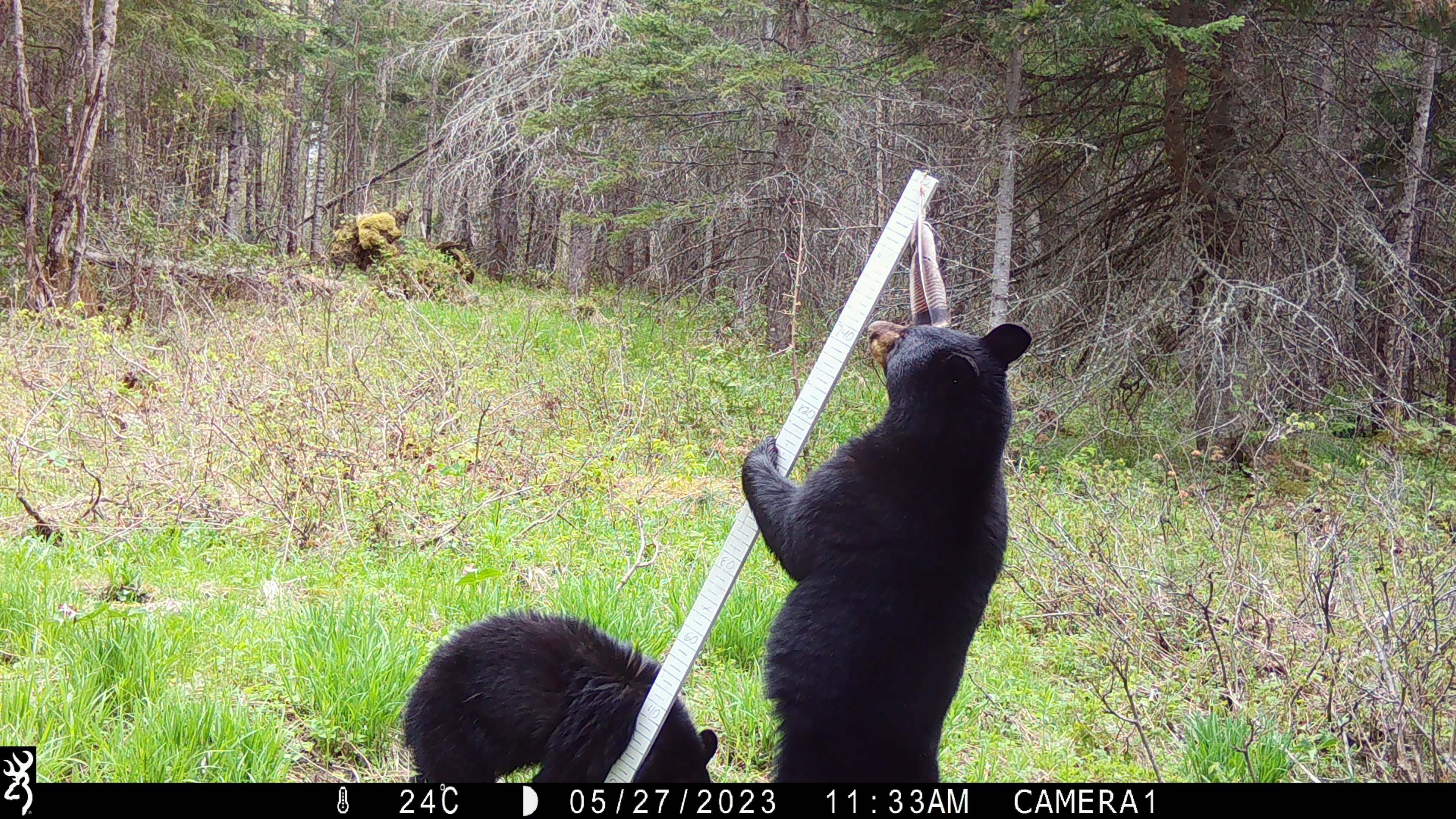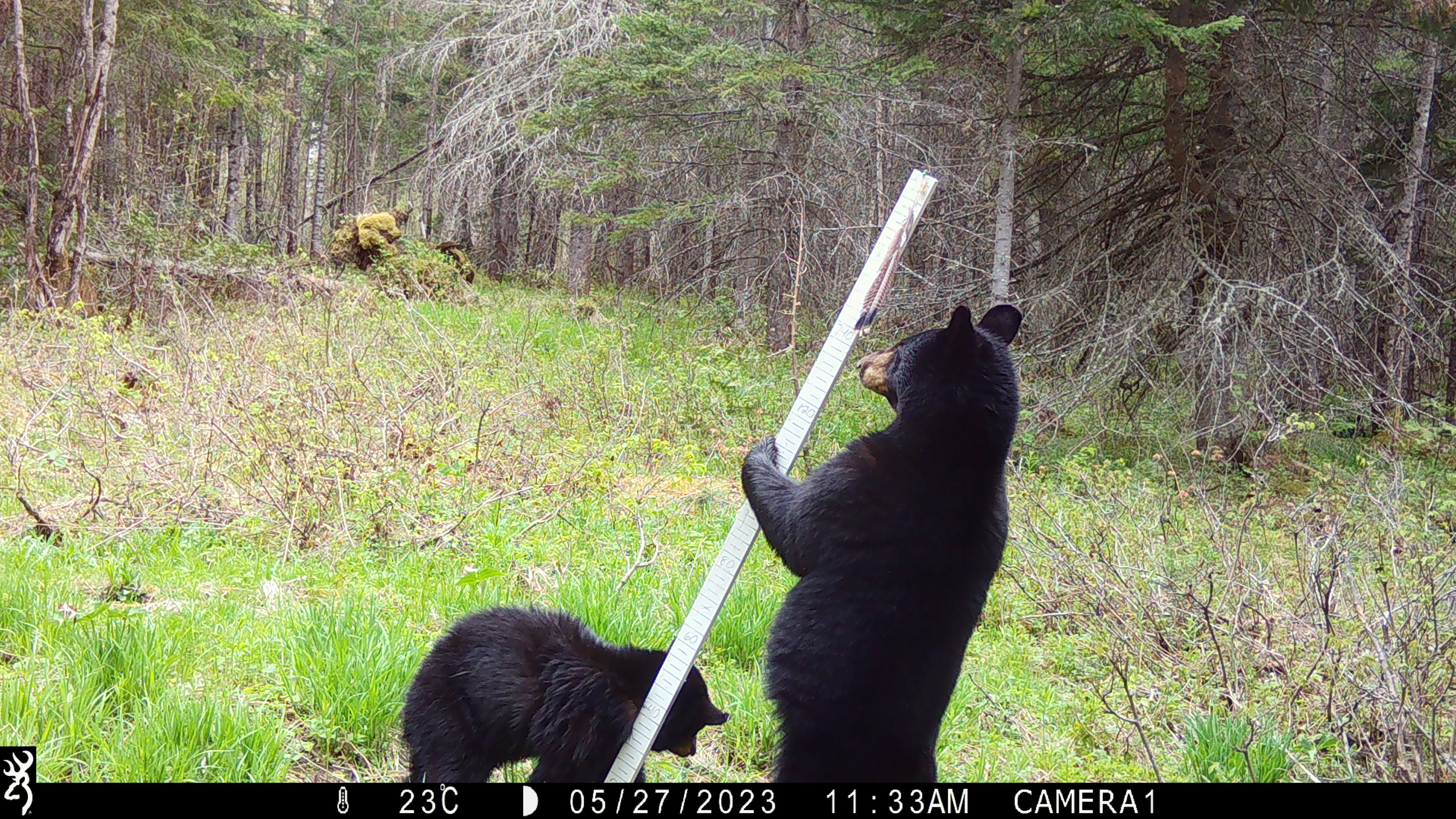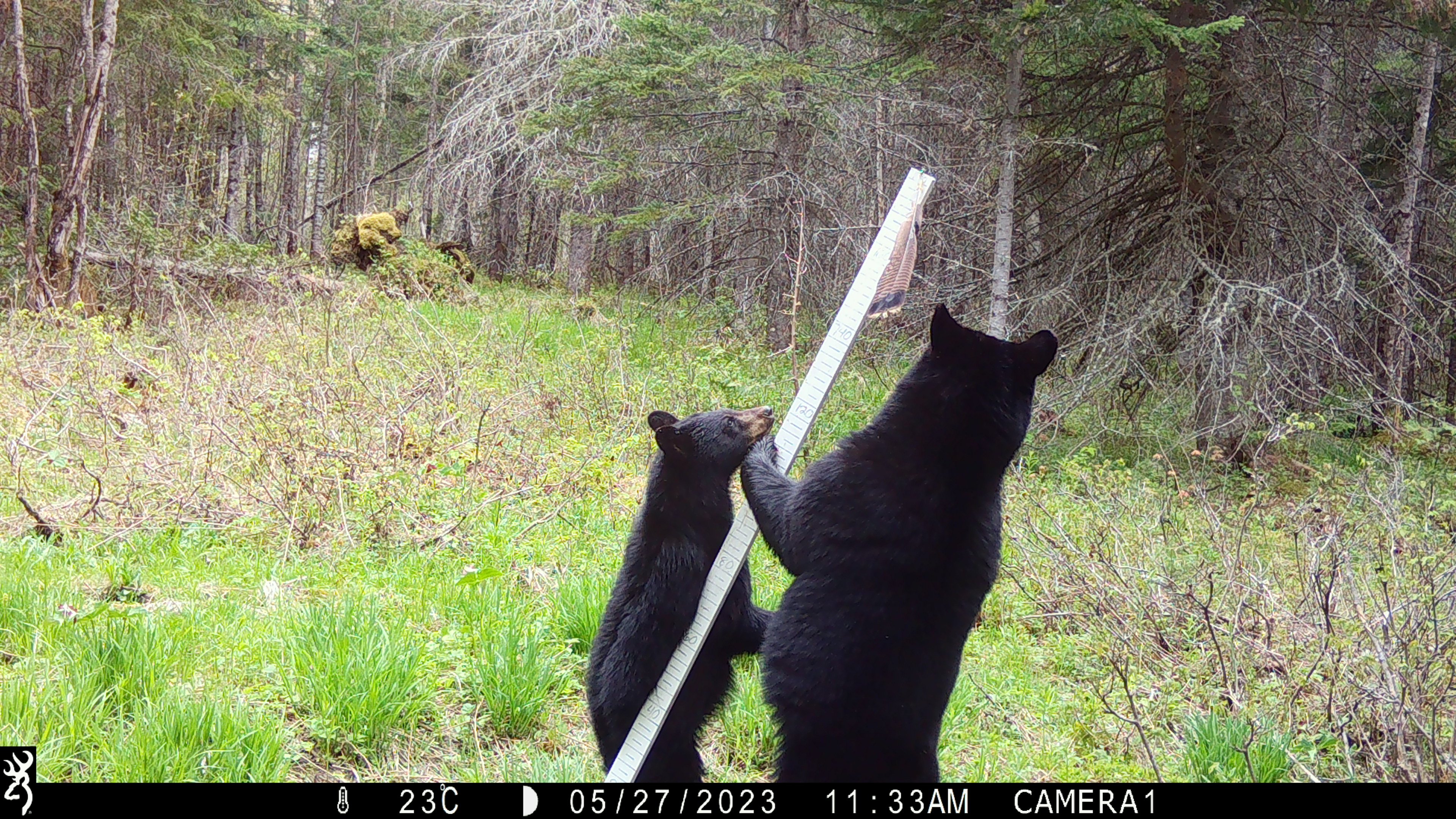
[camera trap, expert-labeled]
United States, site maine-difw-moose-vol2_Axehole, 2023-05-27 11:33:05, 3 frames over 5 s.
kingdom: Animalia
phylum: Chordata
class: Mammalia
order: Carnivora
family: Ursidae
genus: Ursus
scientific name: Ursus americanus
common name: black bear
Black bear (Ursus americanus).